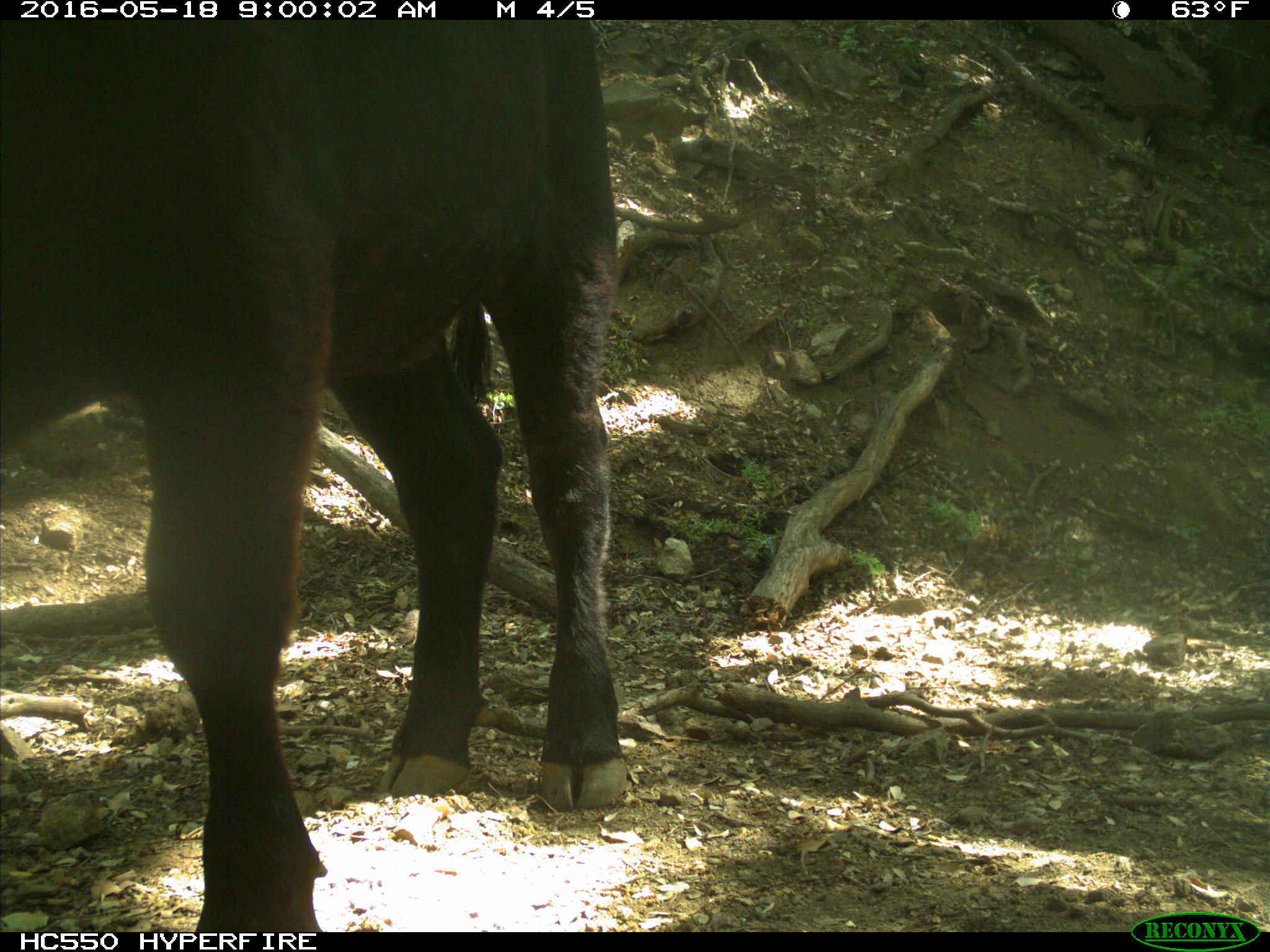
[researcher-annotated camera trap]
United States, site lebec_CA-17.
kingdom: Animalia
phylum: Chordata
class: Mammalia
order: Artiodactyla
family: Bovidae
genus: Bos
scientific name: Bos taurus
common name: domestic cow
Bos taurus (domestic cow).